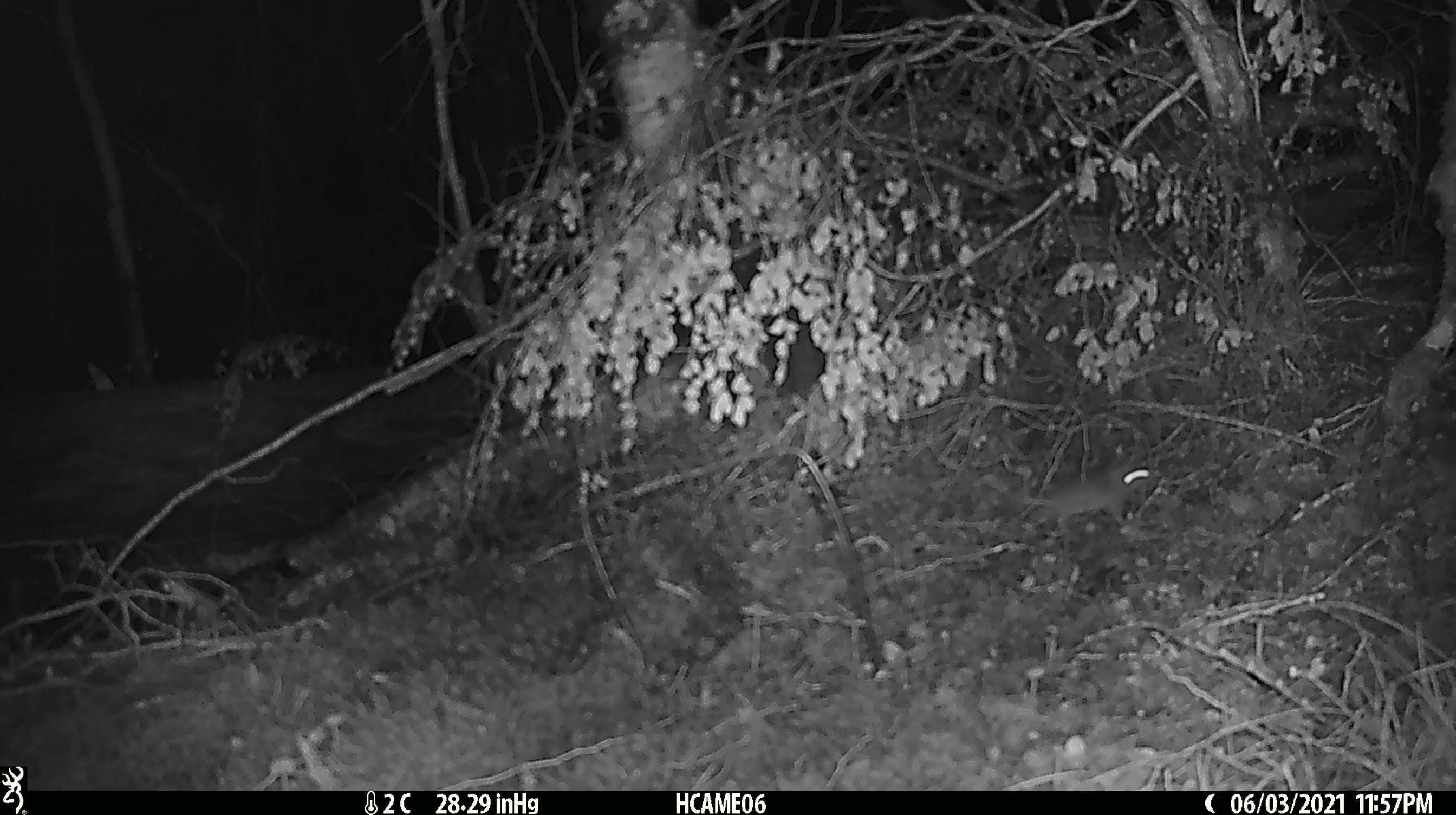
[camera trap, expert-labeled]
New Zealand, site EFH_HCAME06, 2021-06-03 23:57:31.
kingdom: Animalia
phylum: Chordata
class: Mammalia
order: Rodentia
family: Muridae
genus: Mus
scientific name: Mus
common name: mouse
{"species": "mouse (Mus)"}